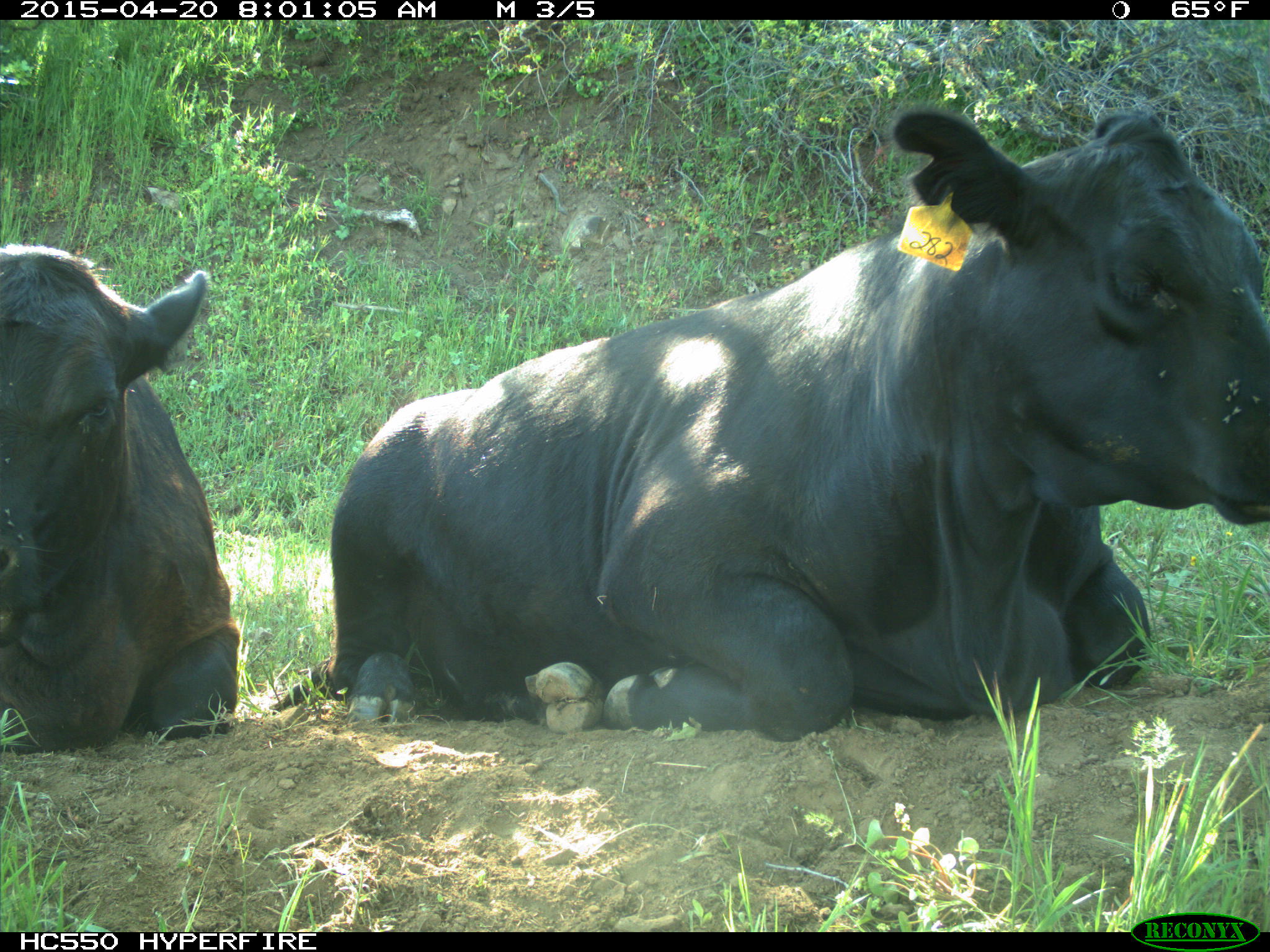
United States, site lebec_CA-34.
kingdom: Animalia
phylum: Chordata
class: Mammalia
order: Artiodactyla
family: Bovidae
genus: Bos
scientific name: Bos taurus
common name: domestic cow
Bos taurus (domestic cow).